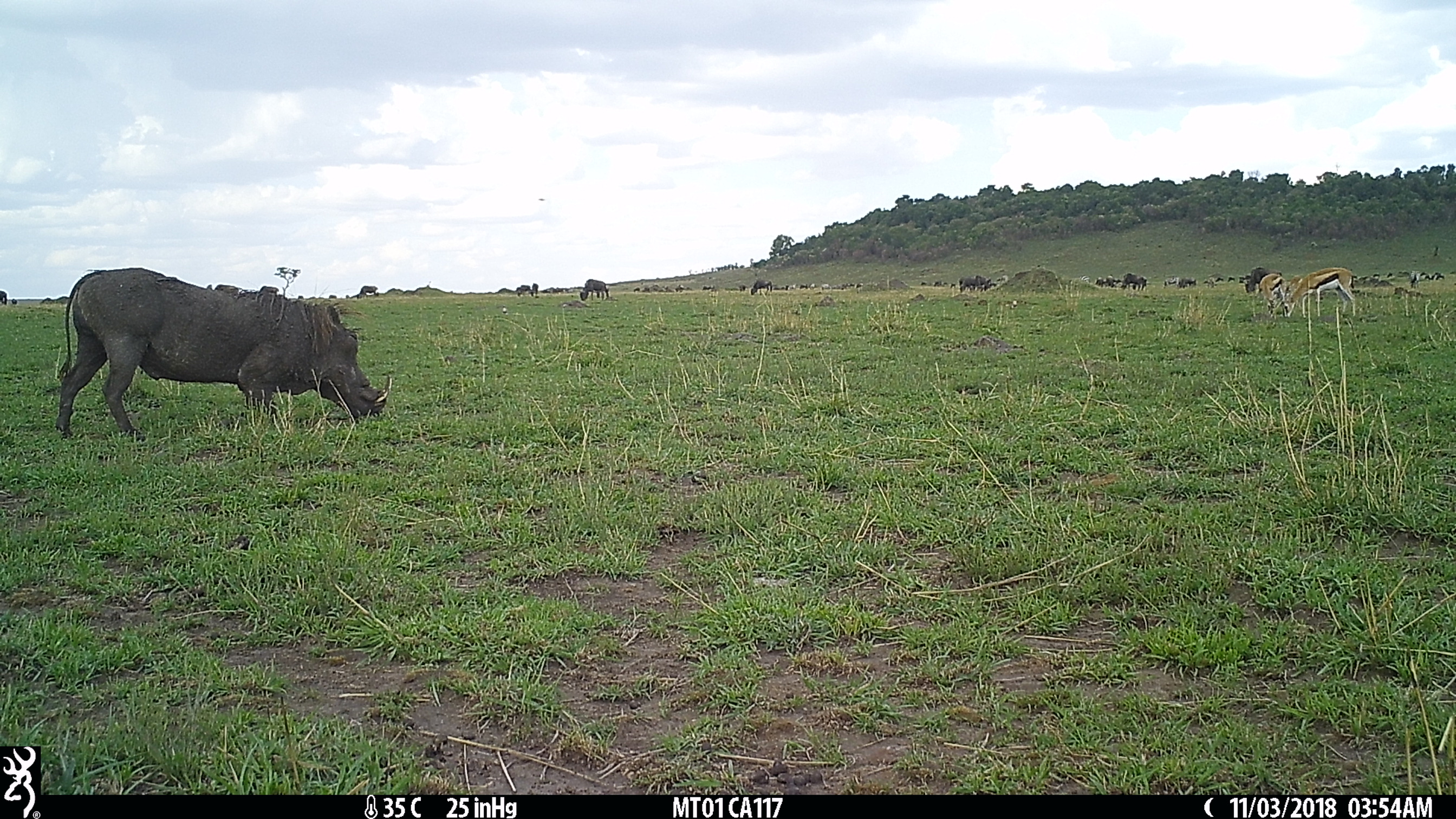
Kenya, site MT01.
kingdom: Animalia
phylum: Chordata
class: Mammalia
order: Artiodactyla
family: Bovidae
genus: Connochaetes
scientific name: Connochaetes taurinus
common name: blue wildebeest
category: wildebeest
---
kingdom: Animalia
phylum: Chordata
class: Mammalia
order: Artiodactyla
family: Suidae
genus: Phacochoerus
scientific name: Phacochoerus africanus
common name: common warthog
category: warthog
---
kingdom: Animalia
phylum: Chordata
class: Mammalia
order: Artiodactyla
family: Bovidae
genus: Eudorcas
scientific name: Eudorcas thomsonii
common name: thomon's gazelle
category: gazelle thomsons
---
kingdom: Animalia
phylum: Chordata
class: Mammalia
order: Perissodactyla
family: Equidae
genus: Equus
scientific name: Equus quagga burchellii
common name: burchell's zebra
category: zebra